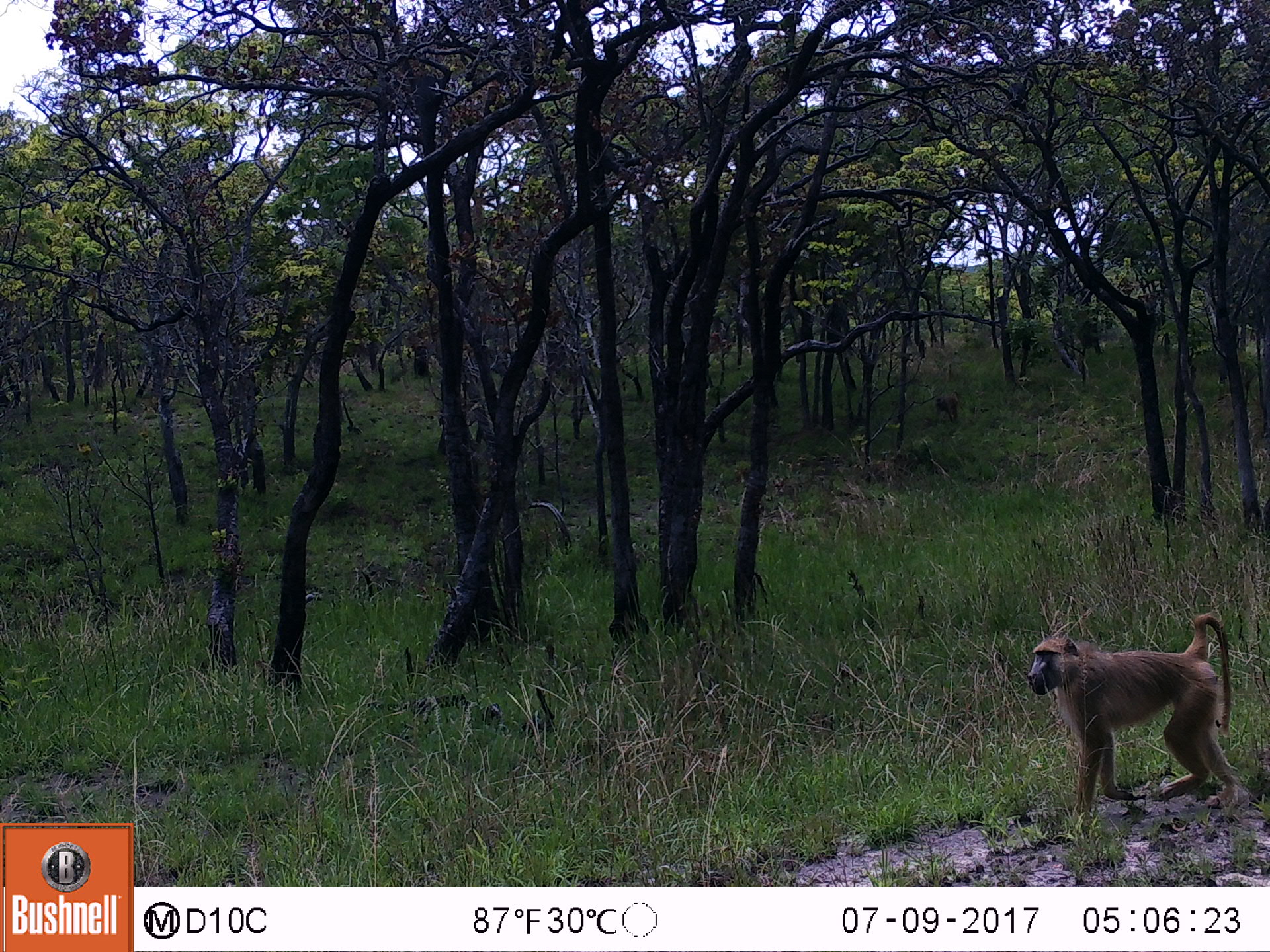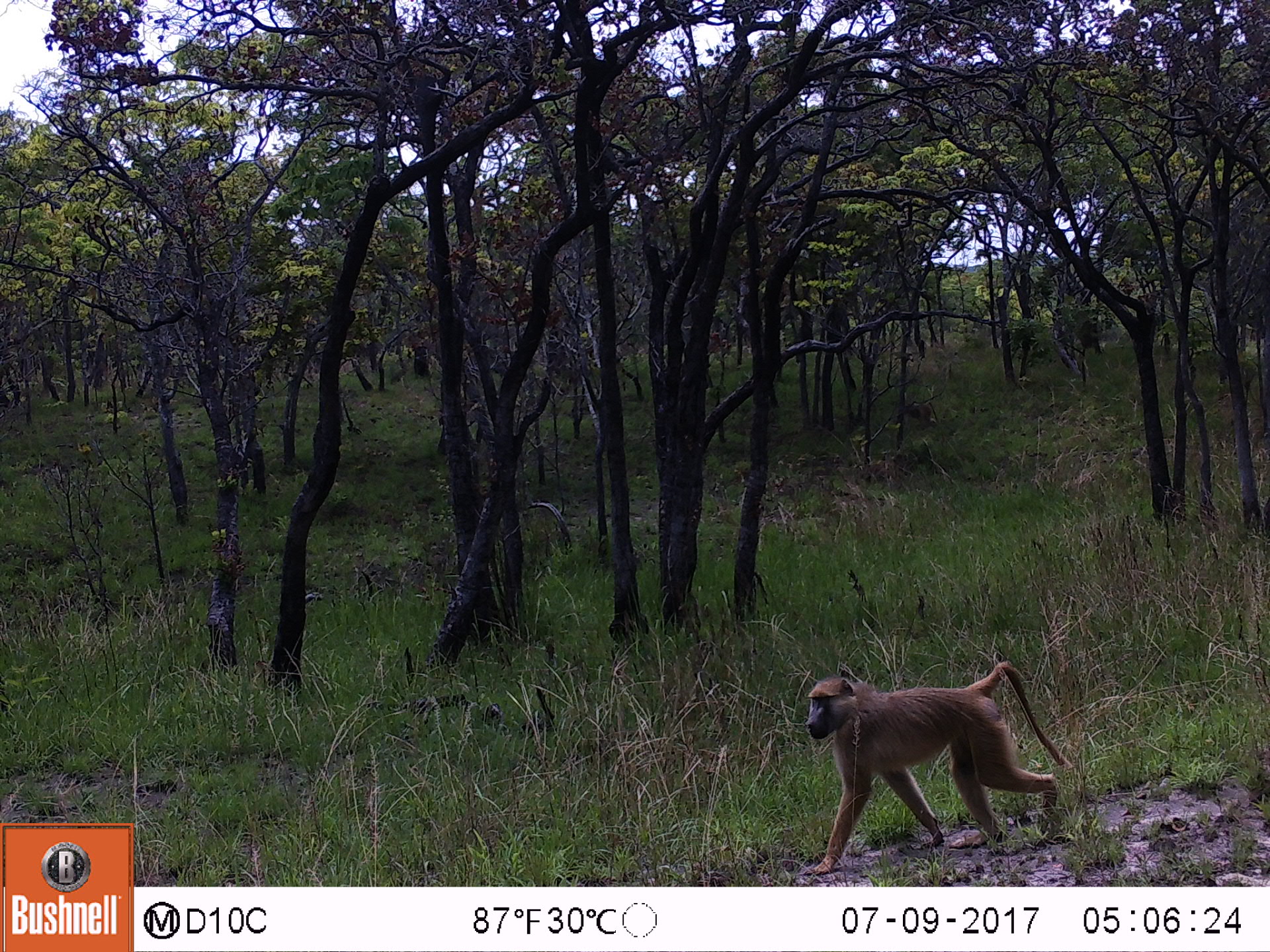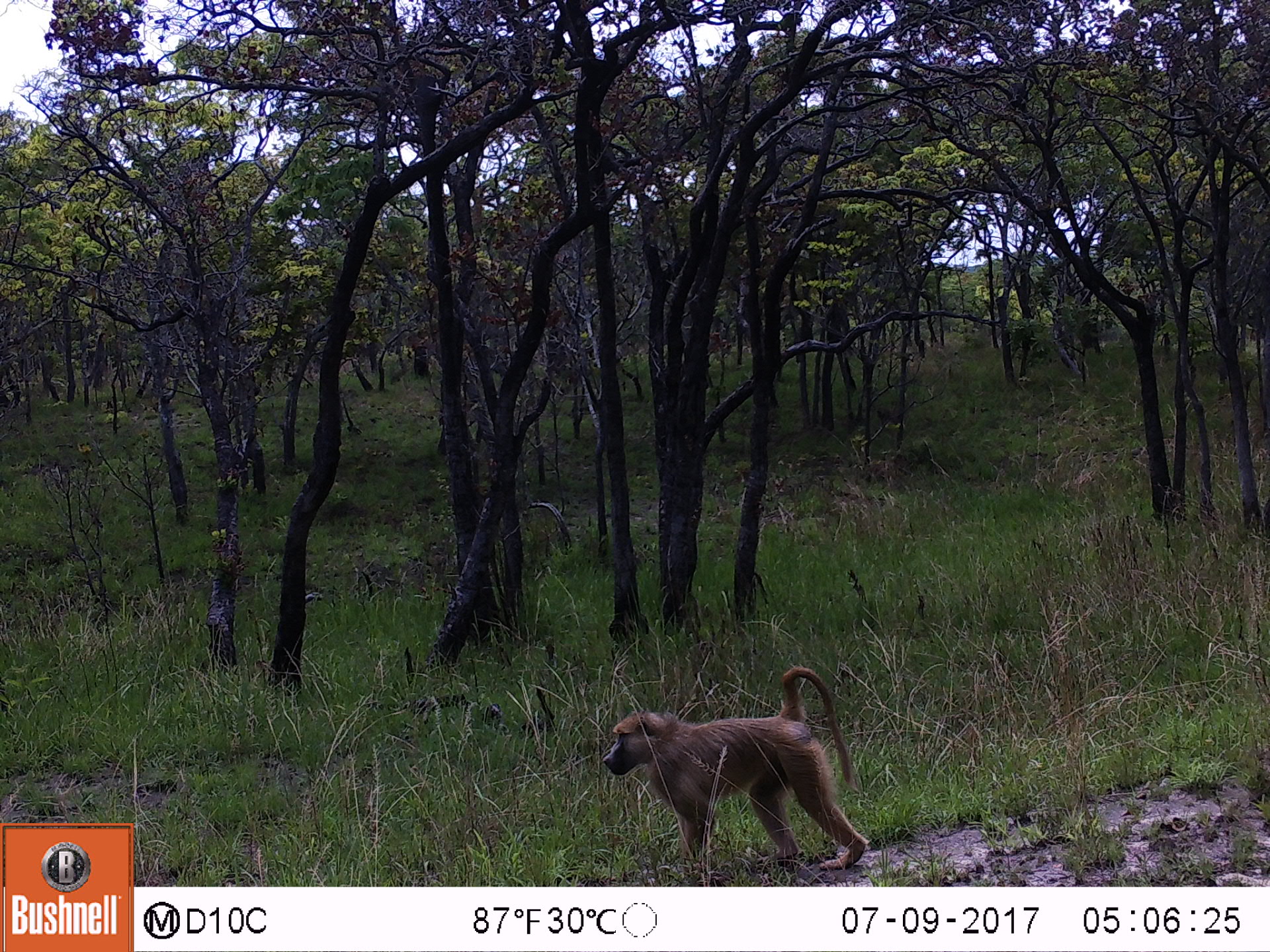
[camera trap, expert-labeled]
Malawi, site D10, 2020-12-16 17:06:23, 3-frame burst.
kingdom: Animalia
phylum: Chordata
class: Mammalia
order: Primates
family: Cercopithecidae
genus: Papio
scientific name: Papio cynocephalus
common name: yellow baboon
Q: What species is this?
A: Yellow baboon (Papio cynocephalus).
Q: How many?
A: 2.